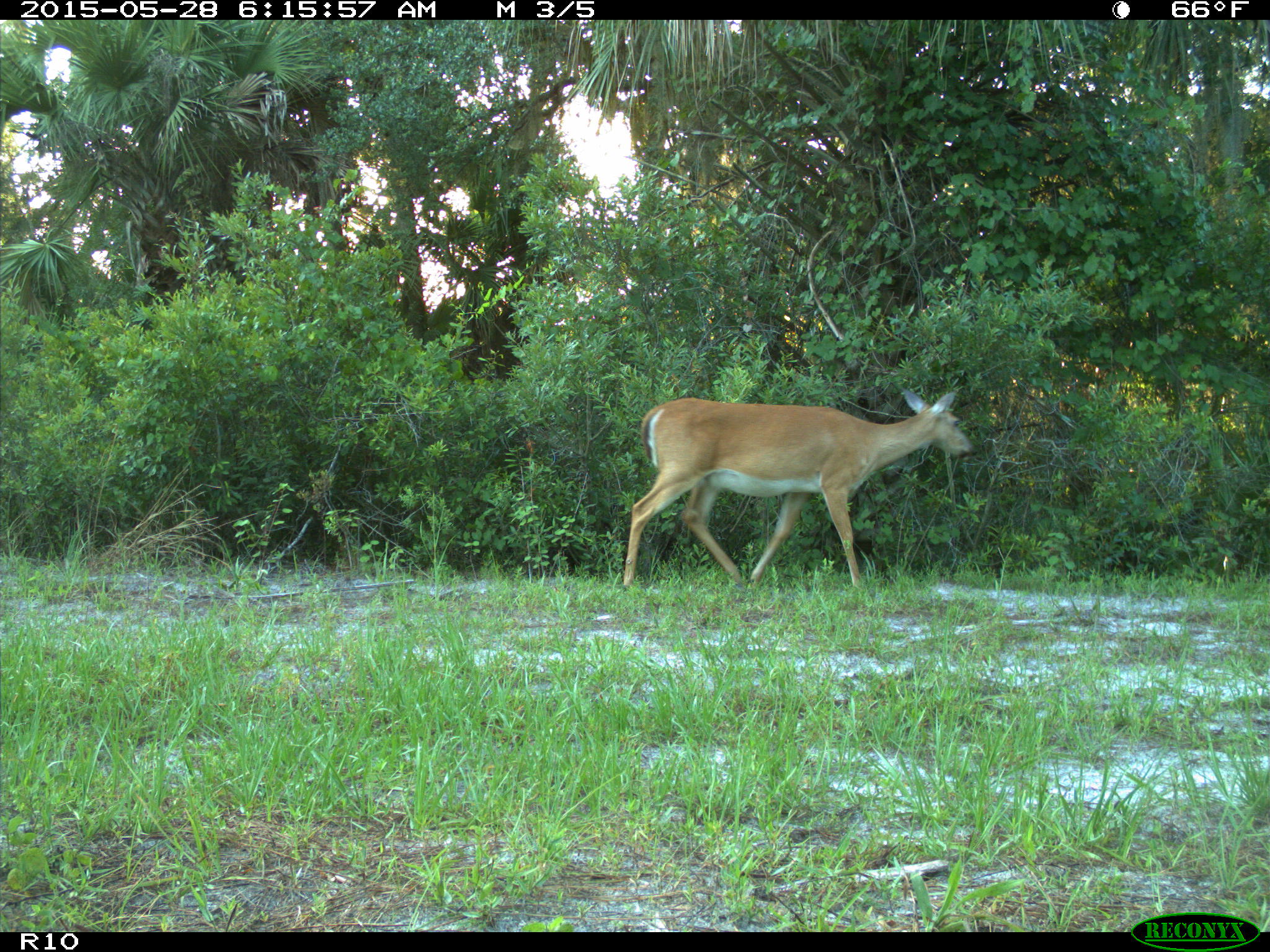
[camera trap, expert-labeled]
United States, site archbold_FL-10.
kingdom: Animalia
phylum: Chordata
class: Mammalia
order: Artiodactyla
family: Cervidae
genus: Odocoileus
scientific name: Odocoileus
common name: deer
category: unidentified deer